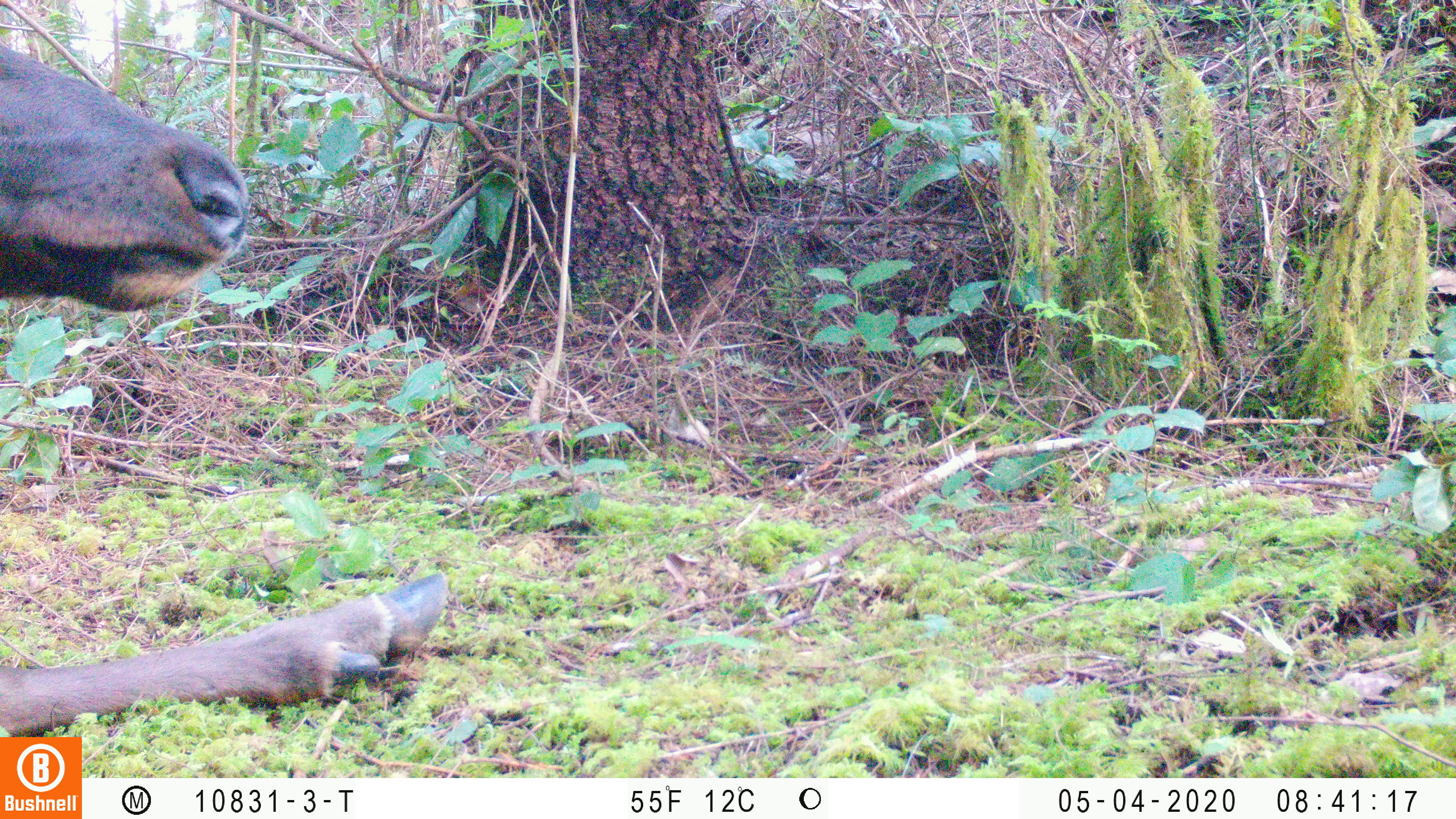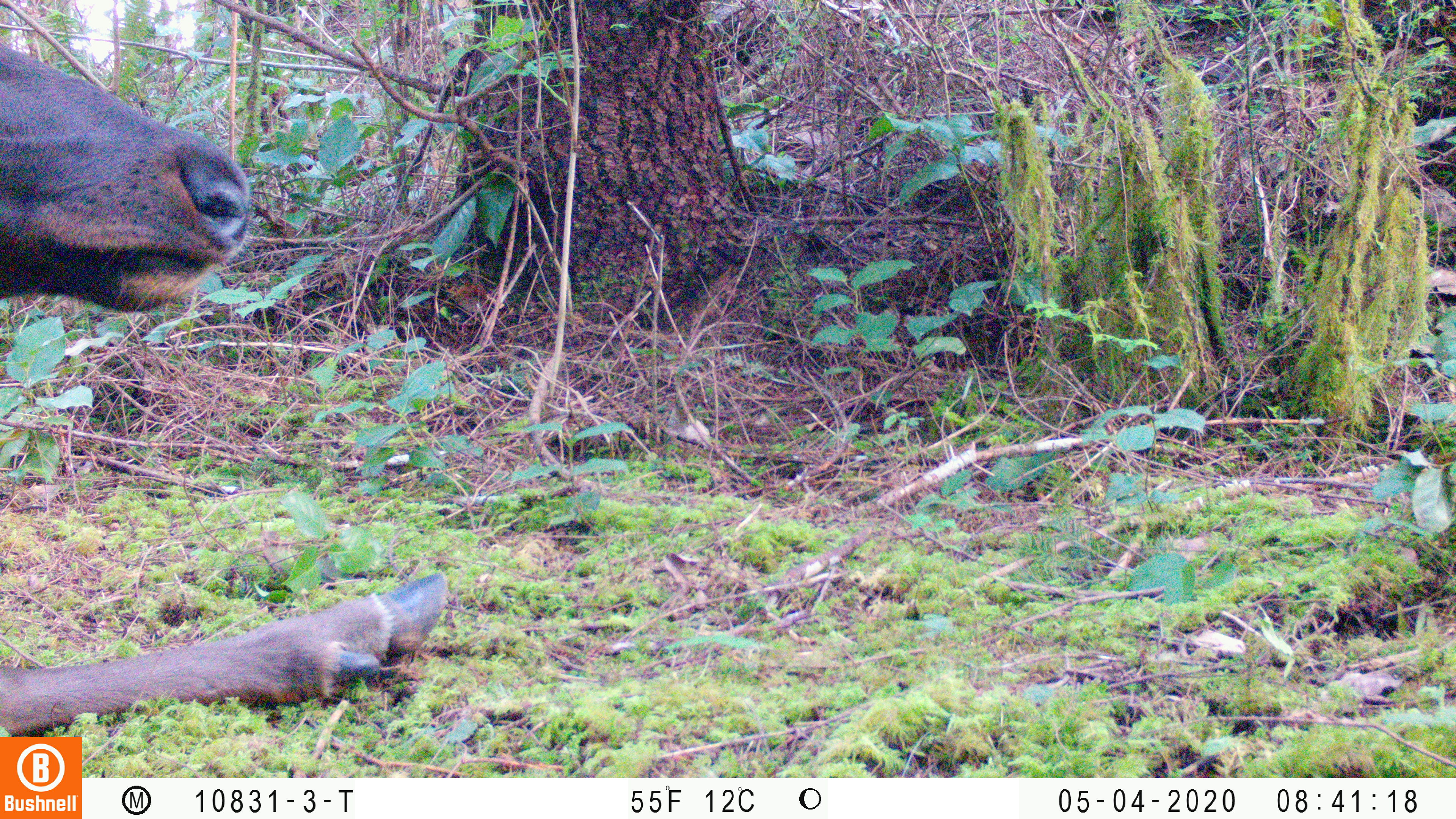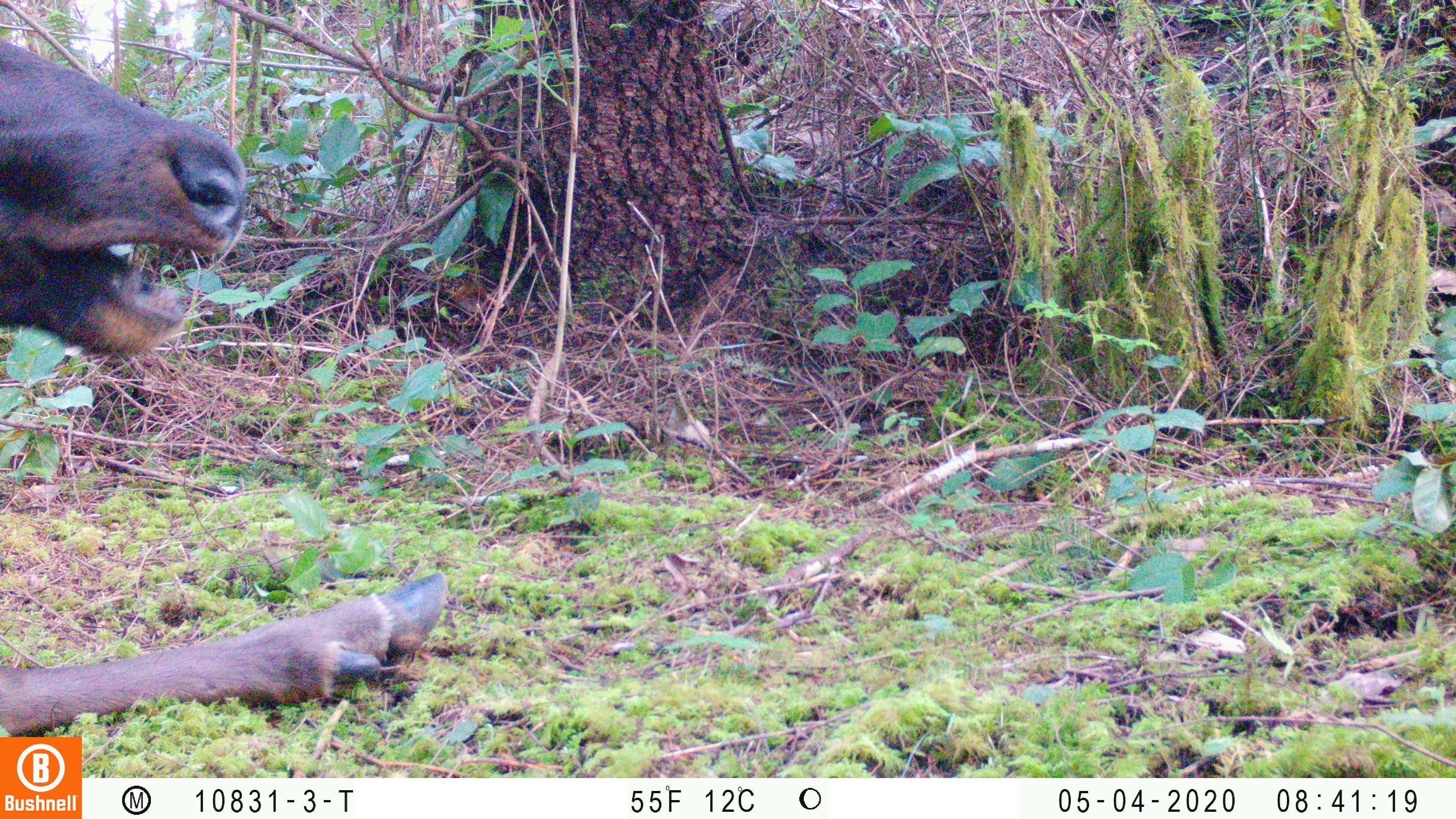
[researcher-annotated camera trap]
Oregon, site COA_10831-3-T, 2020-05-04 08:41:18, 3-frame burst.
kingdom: Animalia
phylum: Chordata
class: Mammalia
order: Artiodactyla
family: Cervidae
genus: Cervus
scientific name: Cervus canadensis roosevelti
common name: roosevelt elk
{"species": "roosevelt elk (Cervus canadensis roosevelti)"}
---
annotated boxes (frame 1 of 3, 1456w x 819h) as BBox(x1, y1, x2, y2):
roosevelt elk: BBox(0, 38, 452, 730)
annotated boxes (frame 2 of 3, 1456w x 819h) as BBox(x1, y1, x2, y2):
roosevelt elk: BBox(0, 37, 452, 725)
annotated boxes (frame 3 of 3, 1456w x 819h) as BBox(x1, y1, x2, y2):
roosevelt elk: BBox(2, 31, 452, 729)